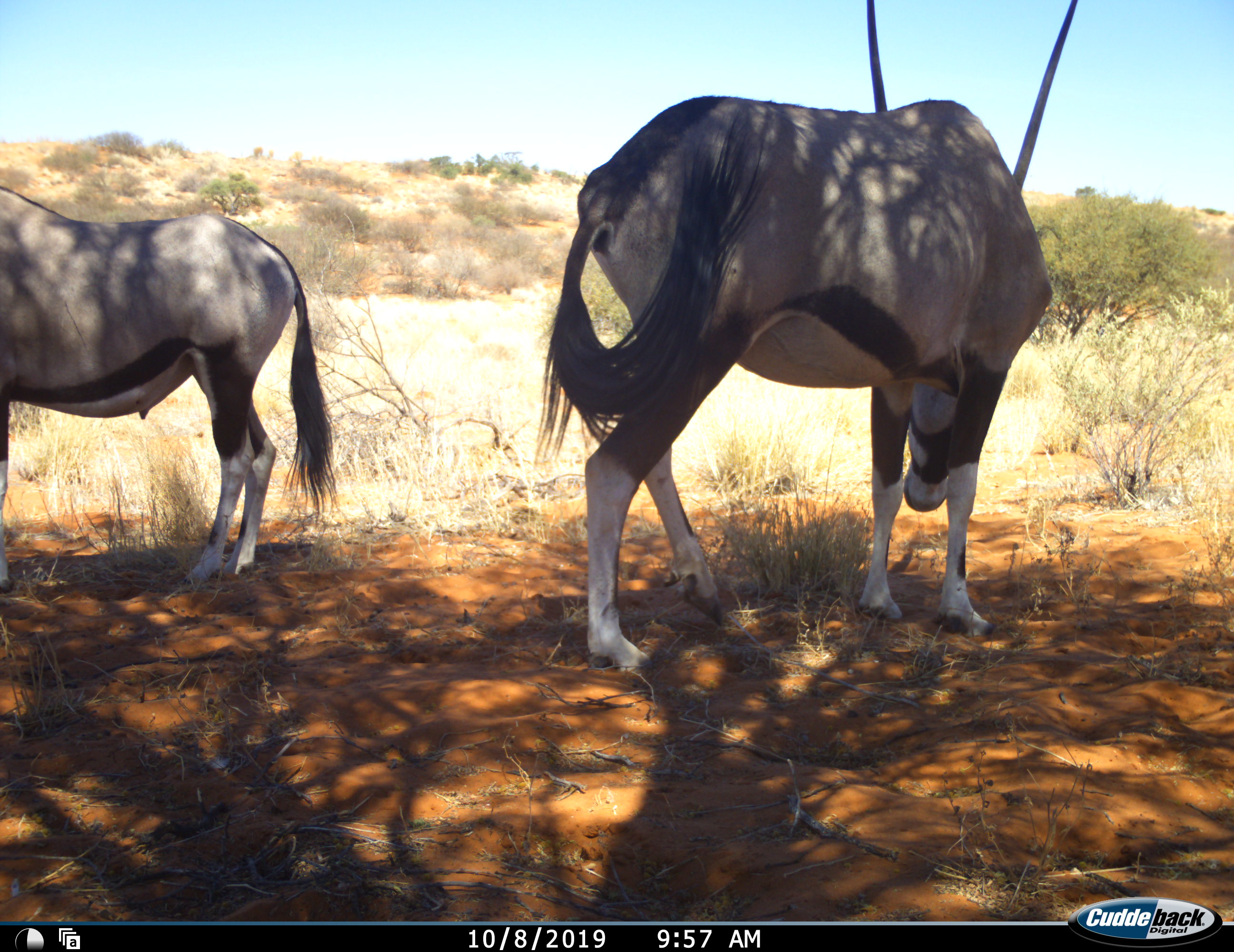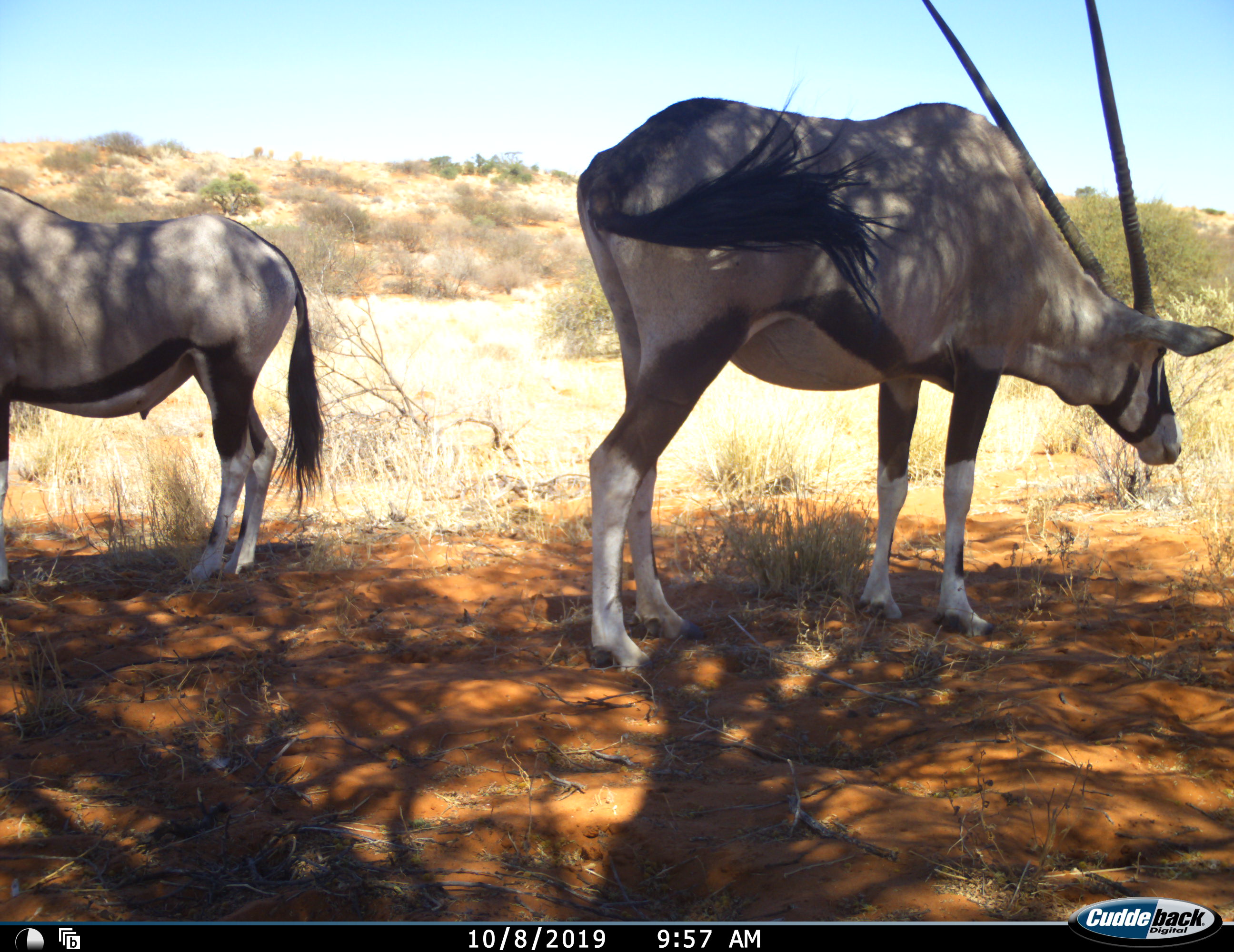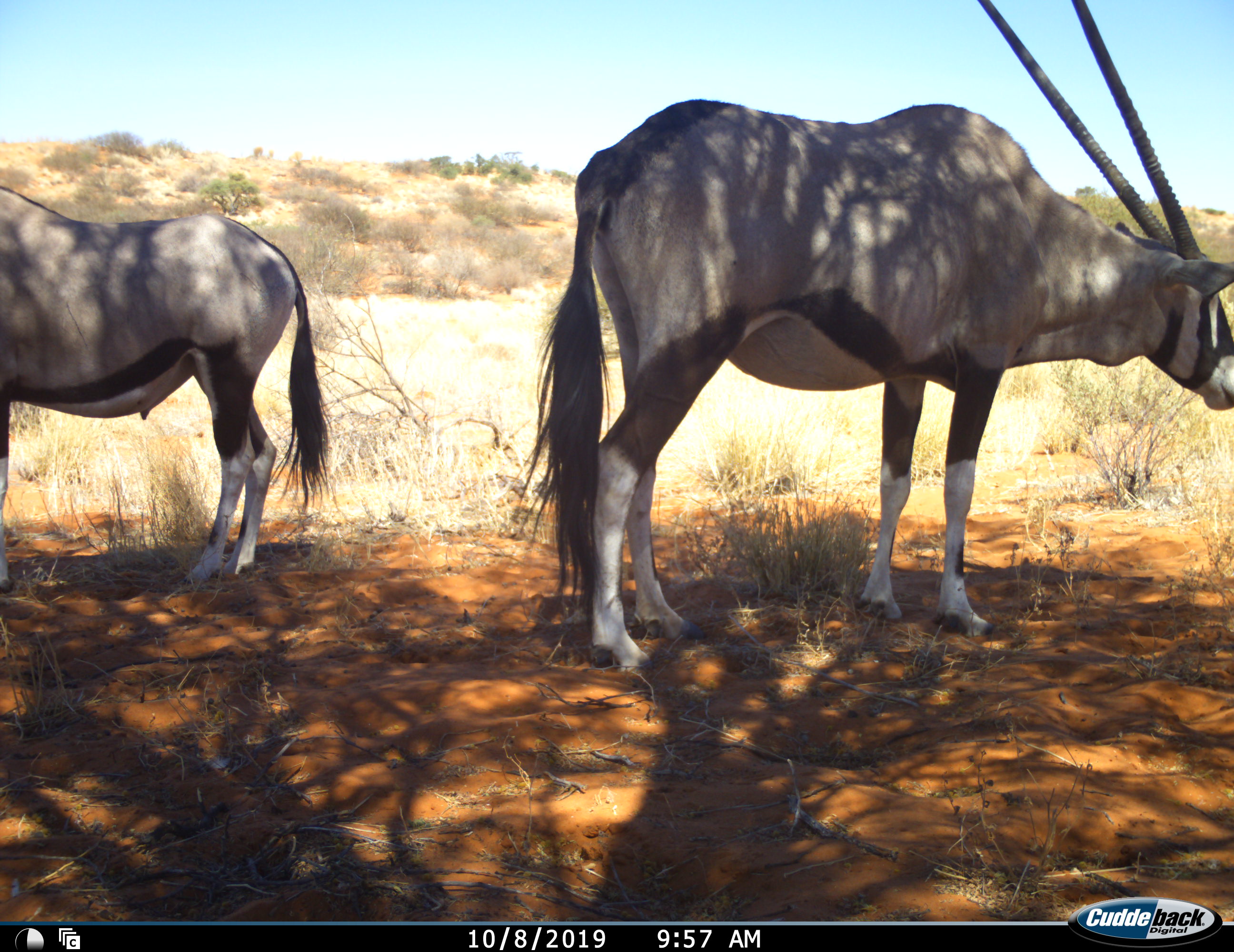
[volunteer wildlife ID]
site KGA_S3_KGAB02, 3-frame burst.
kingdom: Animalia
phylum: Chordata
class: Mammalia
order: Artiodactyla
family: Bovidae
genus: Oryx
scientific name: Oryx gazella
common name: gemsbok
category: oryx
Oryx (gemsbok) (Oryx gazella), count 2. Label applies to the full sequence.